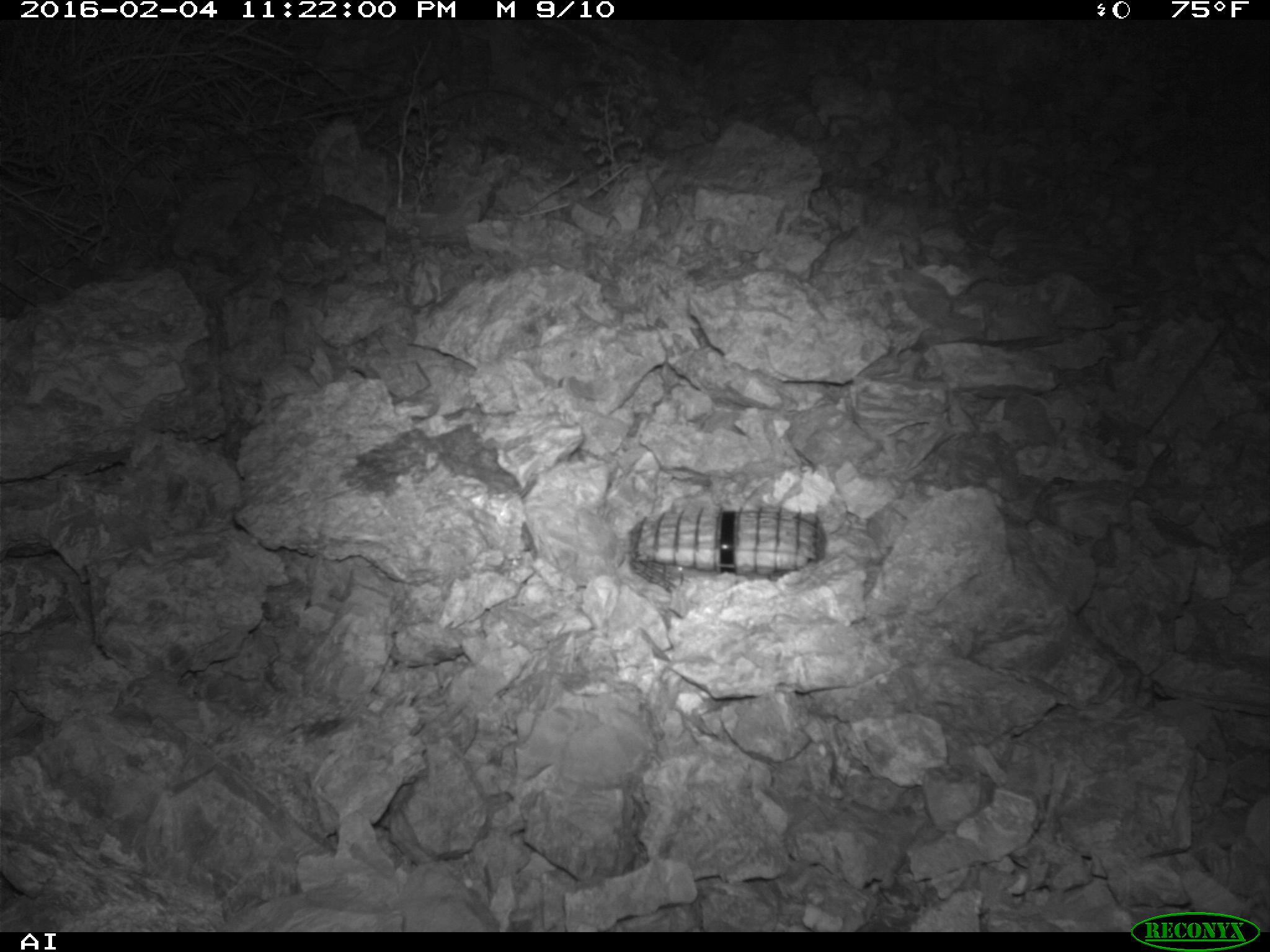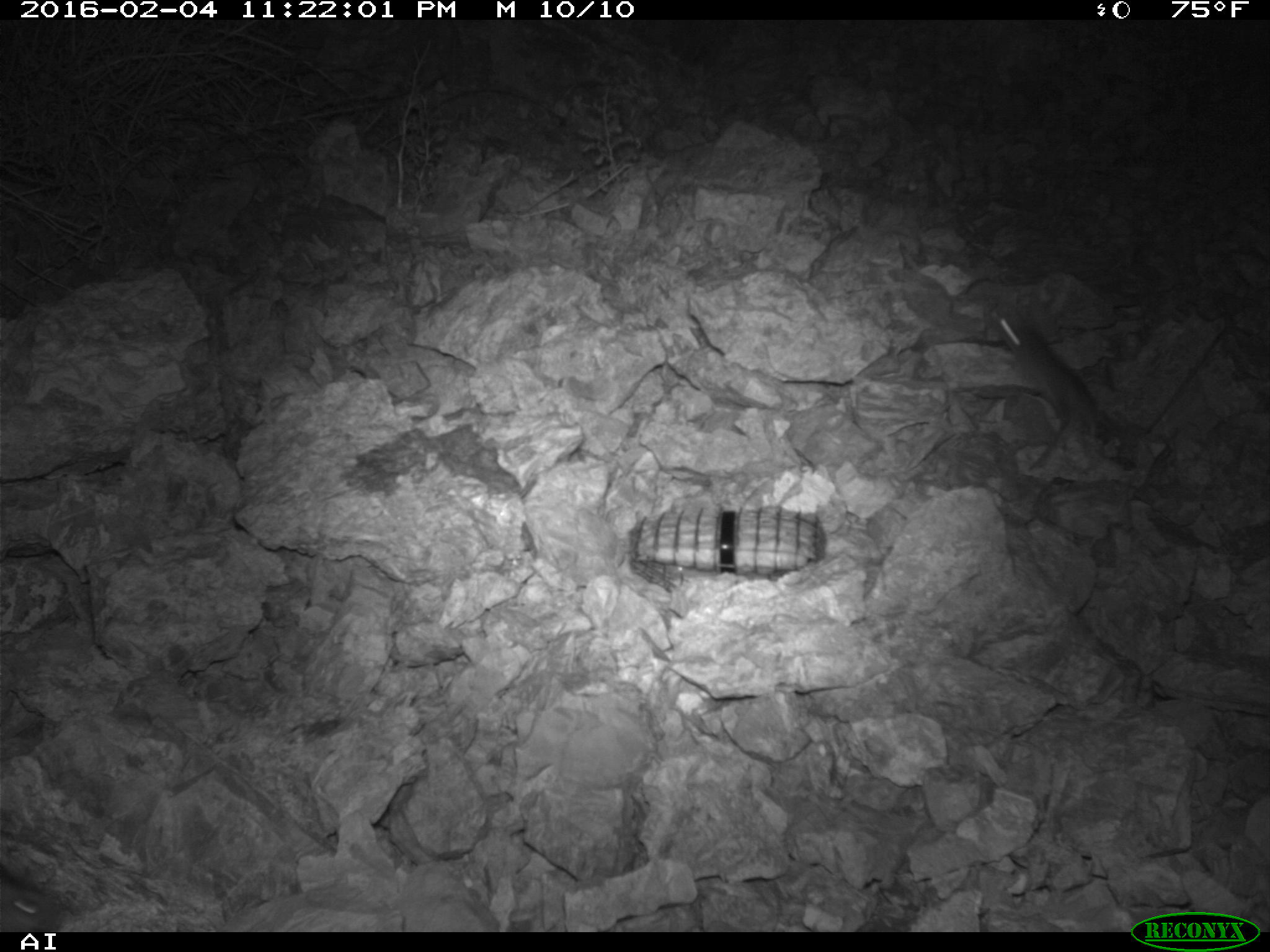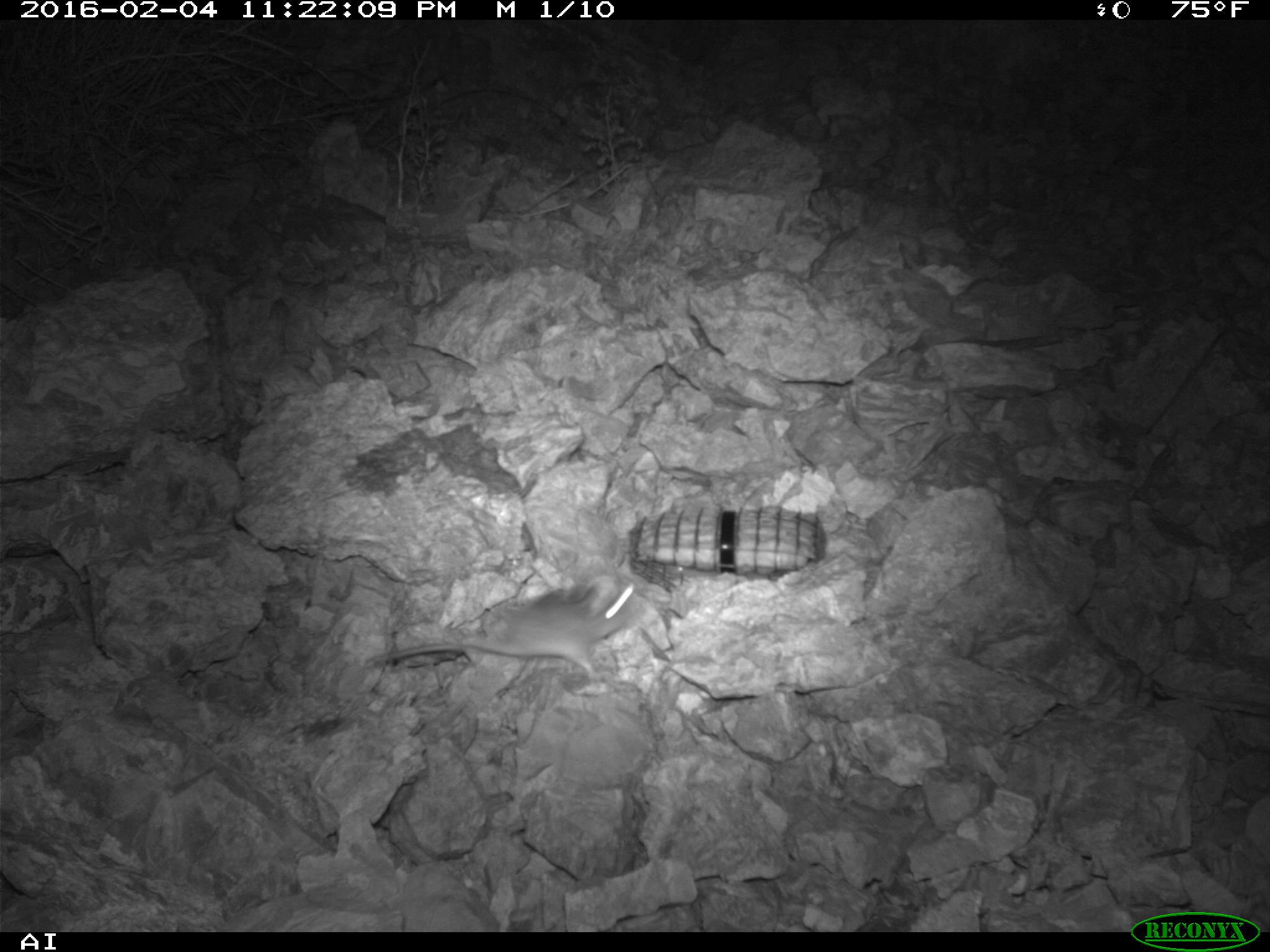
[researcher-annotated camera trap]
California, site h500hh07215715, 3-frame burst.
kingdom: Animalia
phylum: Chordata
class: Mammalia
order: Rodentia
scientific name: Rodentia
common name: rodent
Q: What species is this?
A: Rodent (Rodentia).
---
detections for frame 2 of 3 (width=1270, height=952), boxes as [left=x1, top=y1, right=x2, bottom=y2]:
rodent: [left=985, top=296, right=1147, bottom=477]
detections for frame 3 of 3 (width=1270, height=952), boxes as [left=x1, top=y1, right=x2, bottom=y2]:
rodent: [left=370, top=582, right=634, bottom=682]